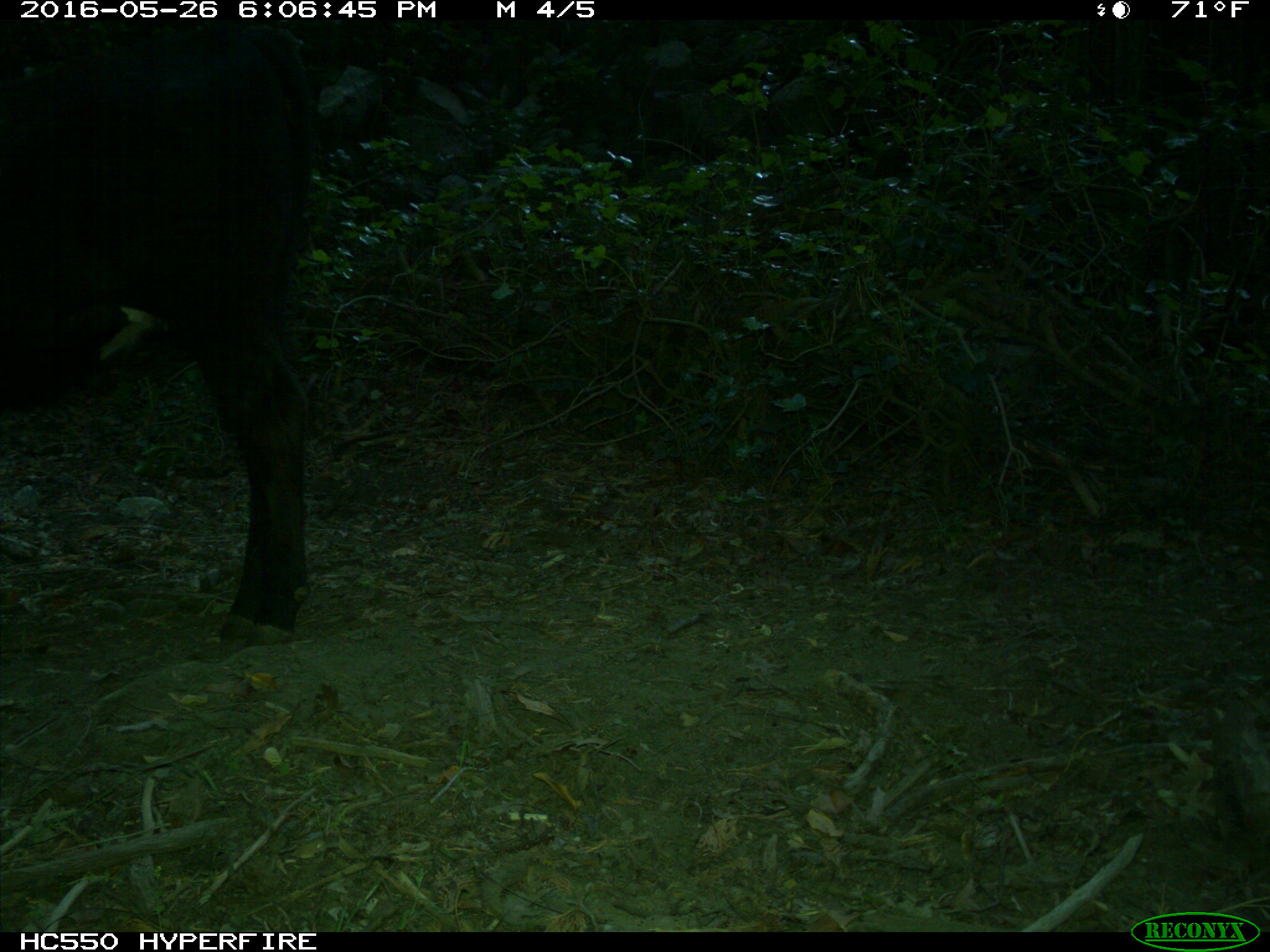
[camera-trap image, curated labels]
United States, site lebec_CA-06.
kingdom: Animalia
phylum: Chordata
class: Mammalia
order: Artiodactyla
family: Bovidae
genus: Bos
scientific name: Bos taurus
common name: domestic cow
Bos taurus (domestic cow).